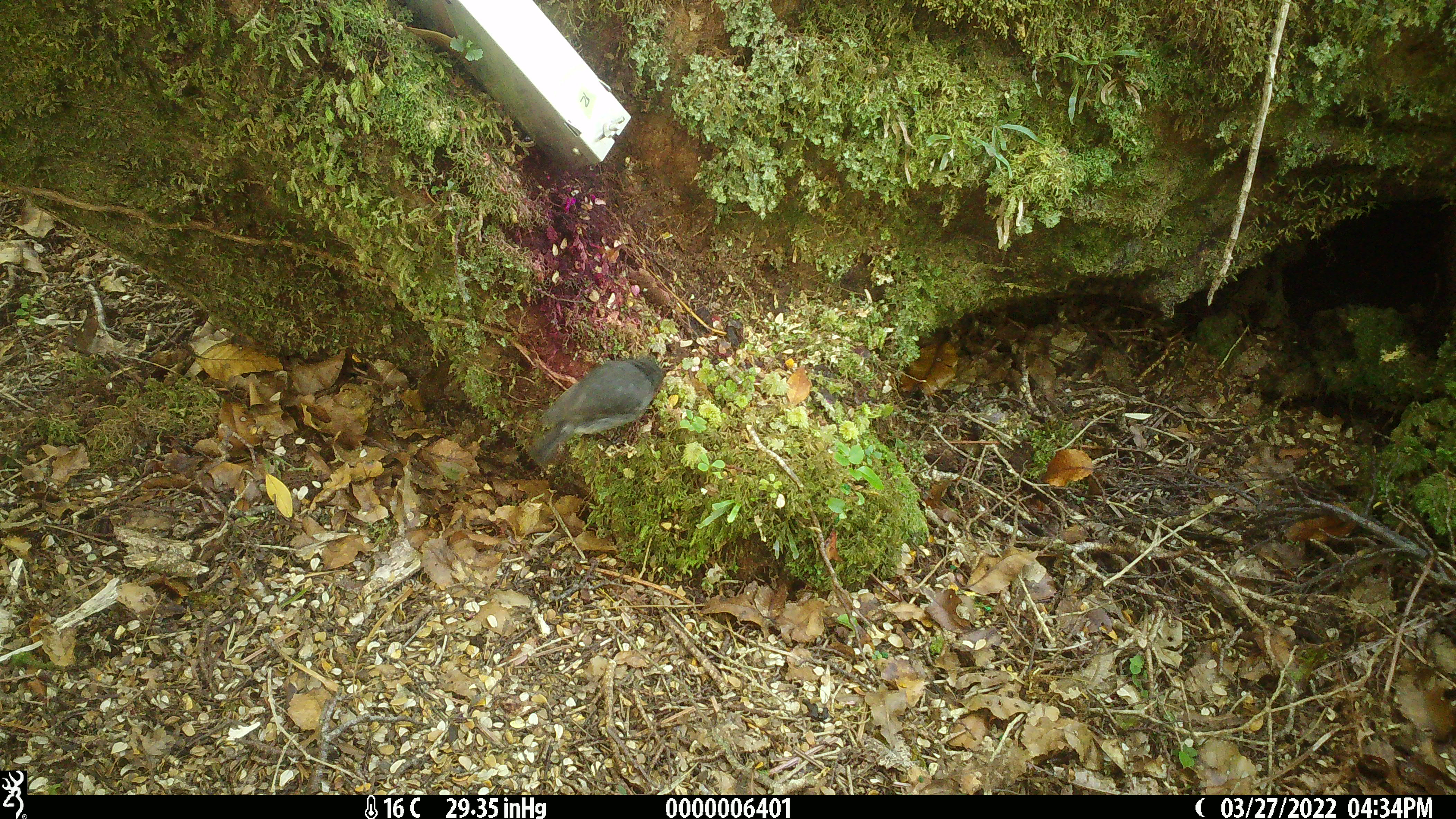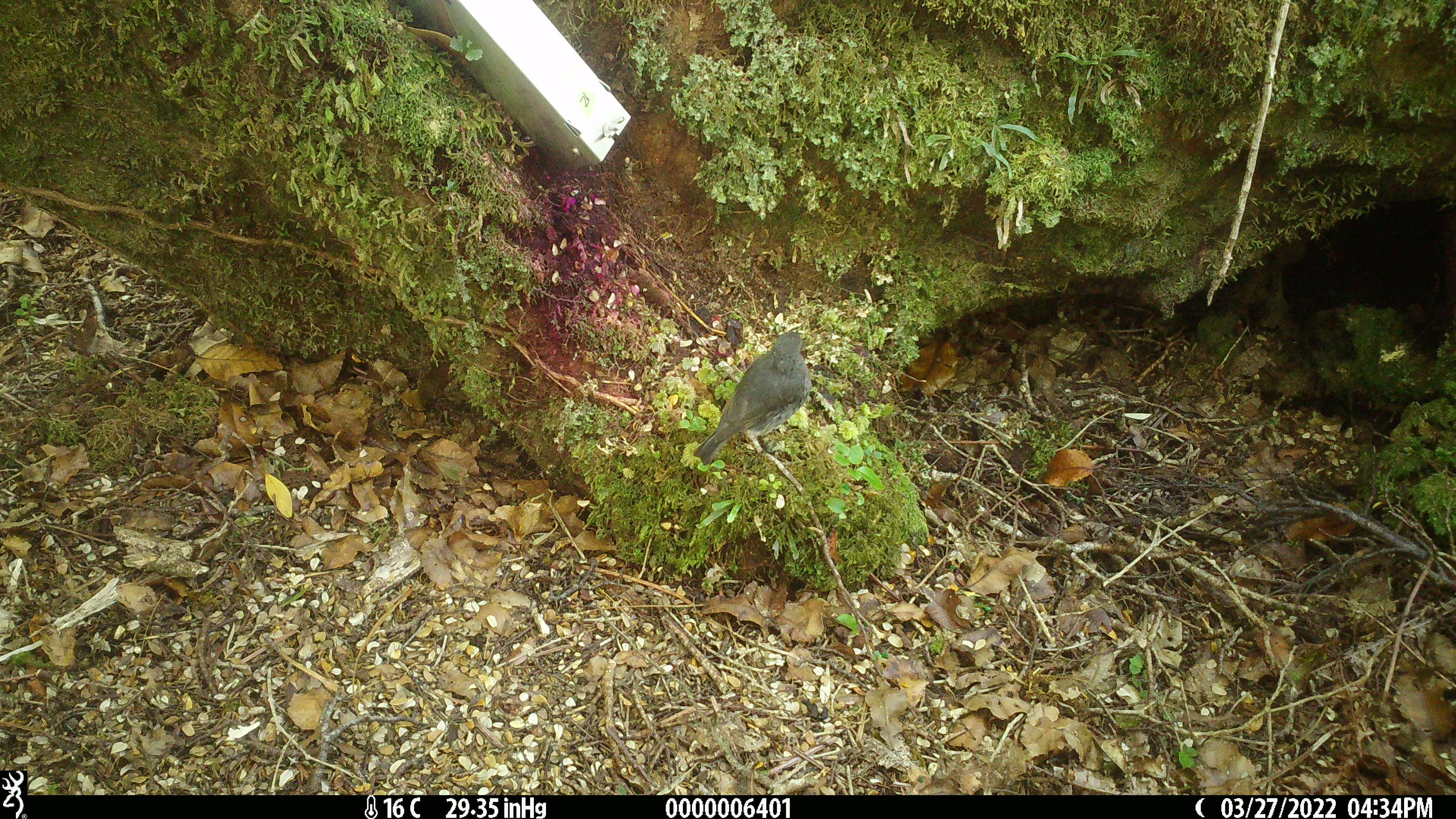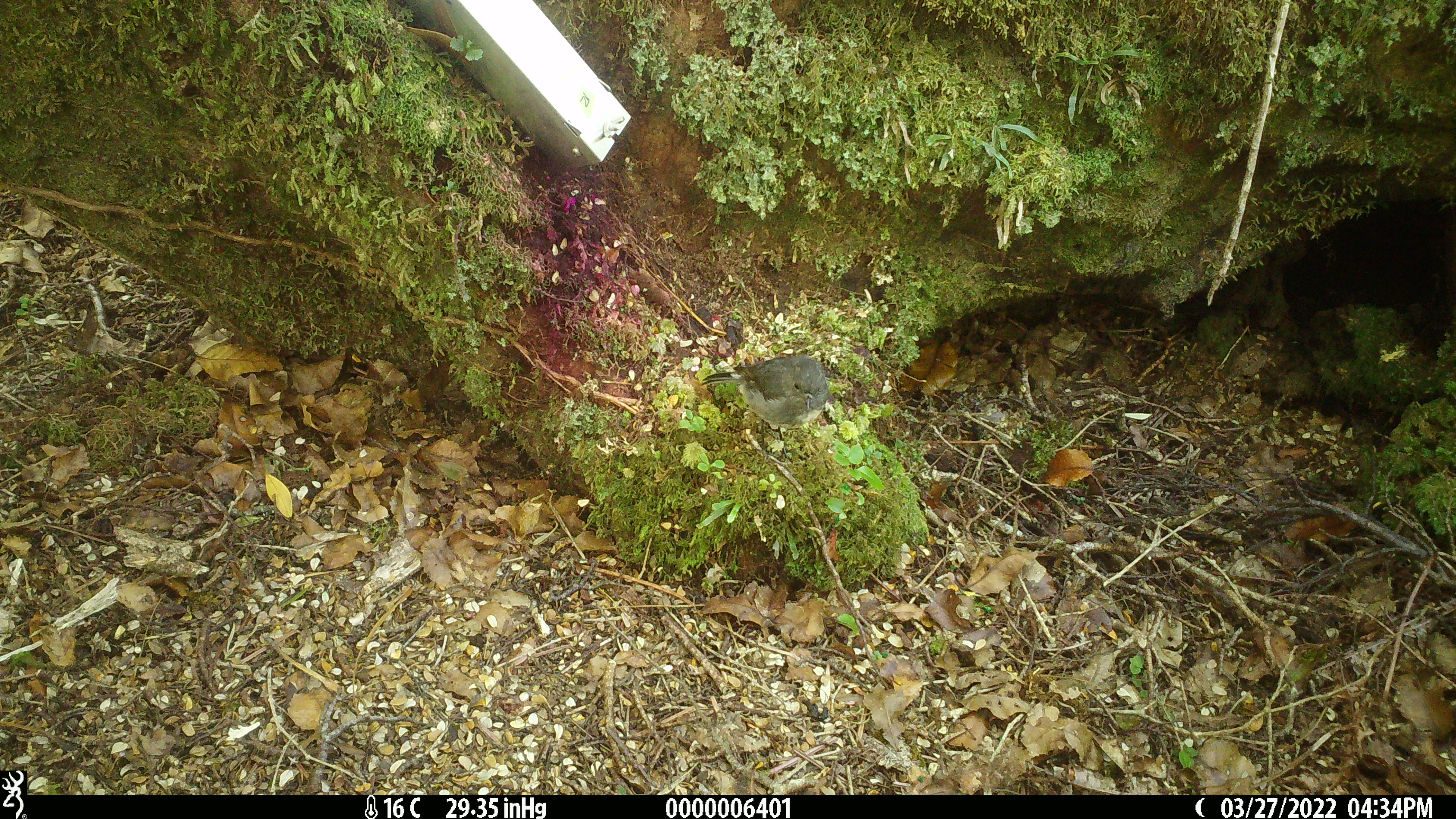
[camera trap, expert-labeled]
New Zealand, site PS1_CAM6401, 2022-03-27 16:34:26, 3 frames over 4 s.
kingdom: Animalia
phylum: Chordata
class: Aves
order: Passeriformes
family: Petroicidae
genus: Petroica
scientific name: Petroica australis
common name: new zealand robin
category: robin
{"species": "robin (new zealand robin) (Petroica australis)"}